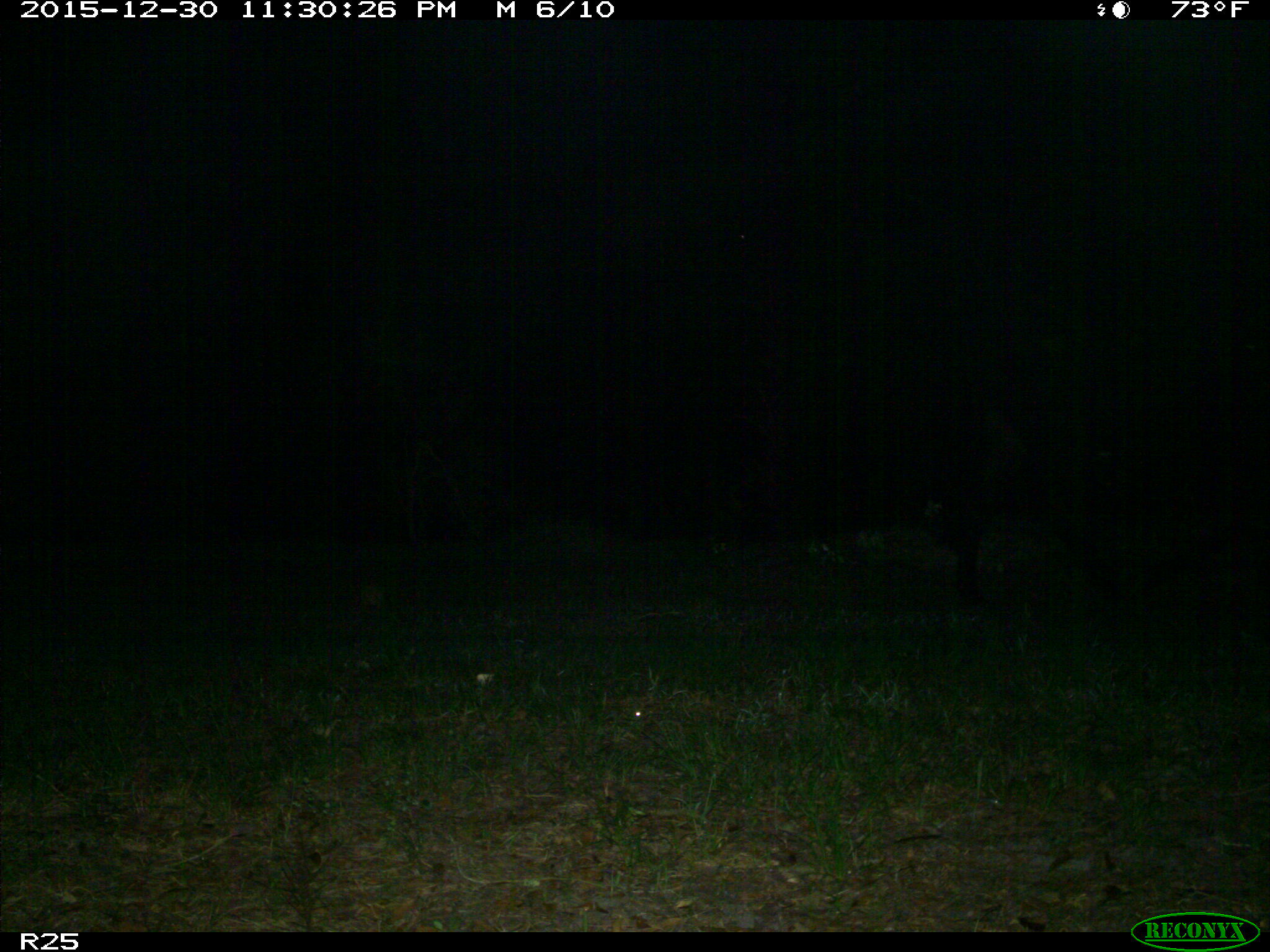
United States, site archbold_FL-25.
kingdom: Animalia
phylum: Chordata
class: Mammalia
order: Artiodactyla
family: Bovidae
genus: Bos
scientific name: Bos taurus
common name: domestic cow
Bos taurus (domestic cow).